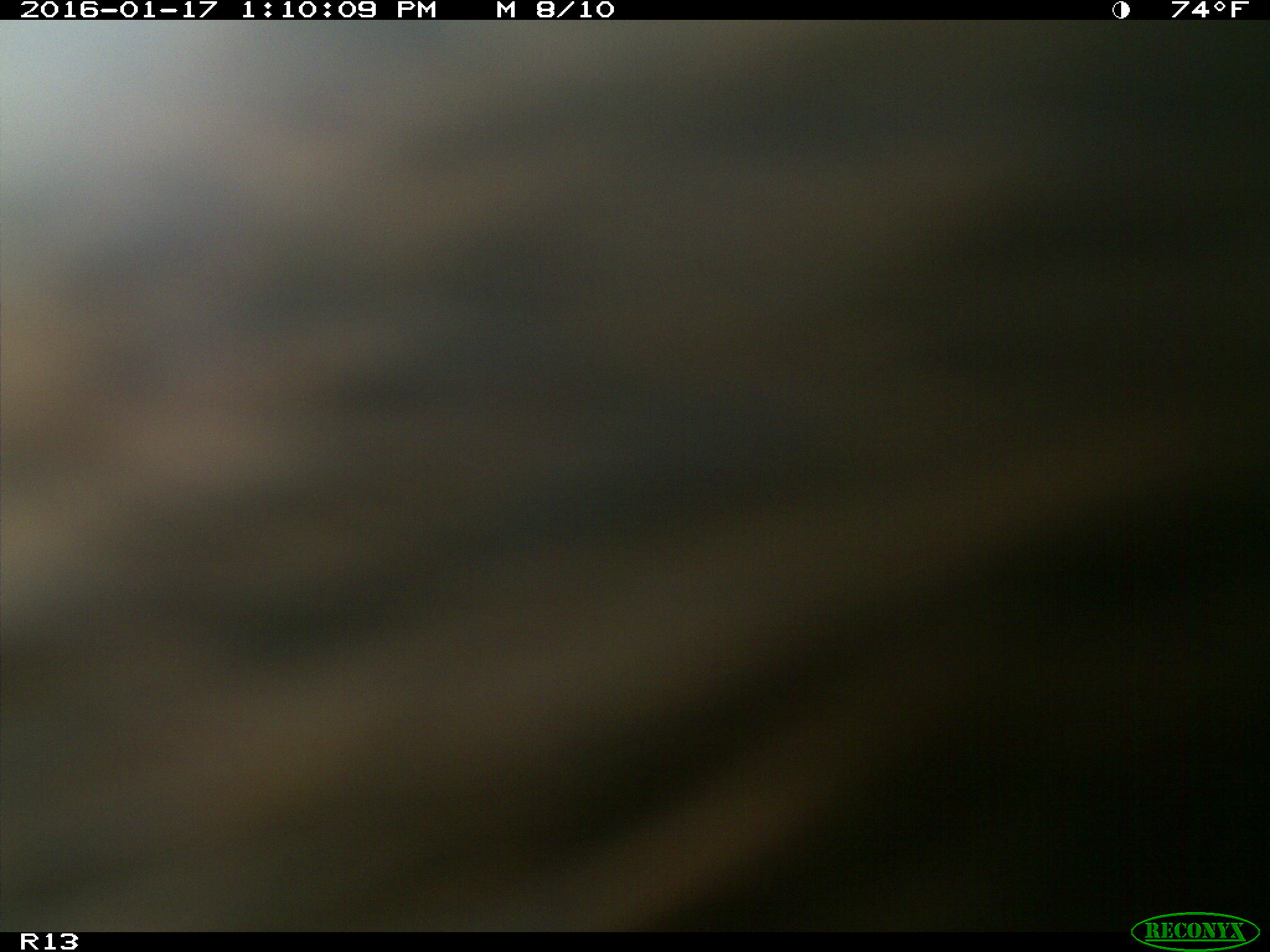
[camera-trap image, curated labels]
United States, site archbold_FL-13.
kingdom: Animalia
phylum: Chordata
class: Mammalia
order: Artiodactyla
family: Bovidae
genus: Bos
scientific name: Bos taurus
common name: domestic cow